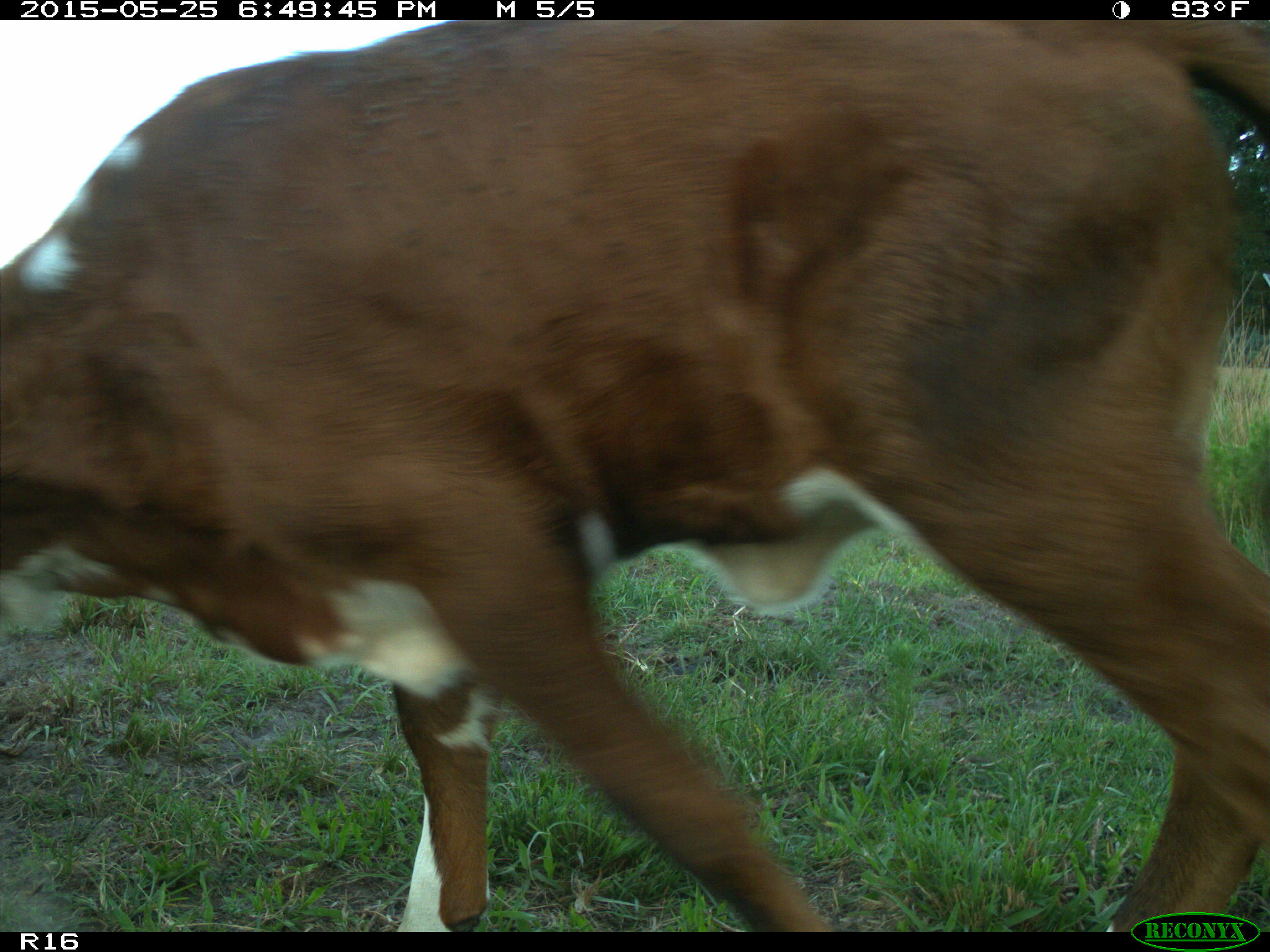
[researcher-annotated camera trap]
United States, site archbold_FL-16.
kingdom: Animalia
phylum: Chordata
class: Mammalia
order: Artiodactyla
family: Bovidae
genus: Bos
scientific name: Bos taurus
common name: domestic cow